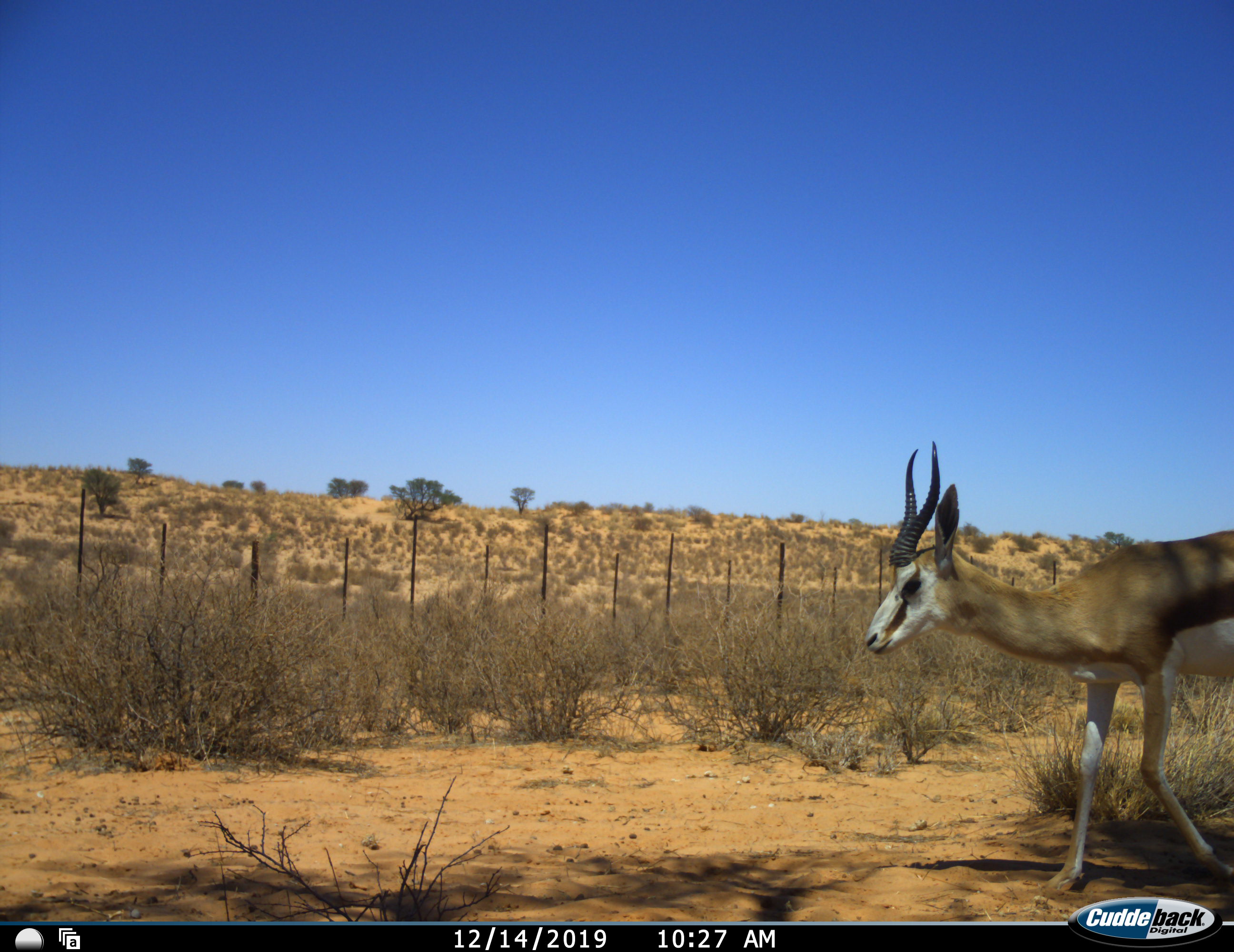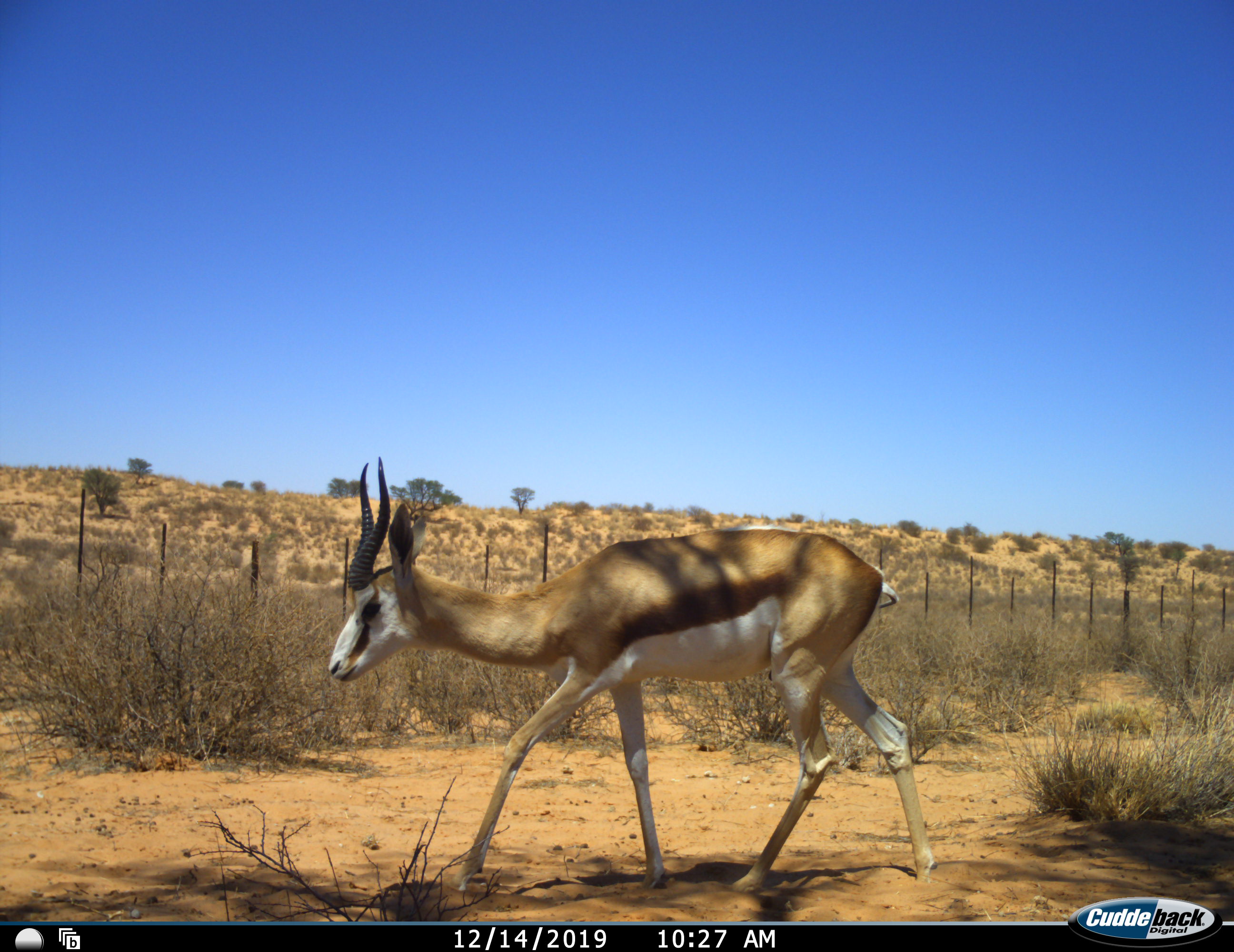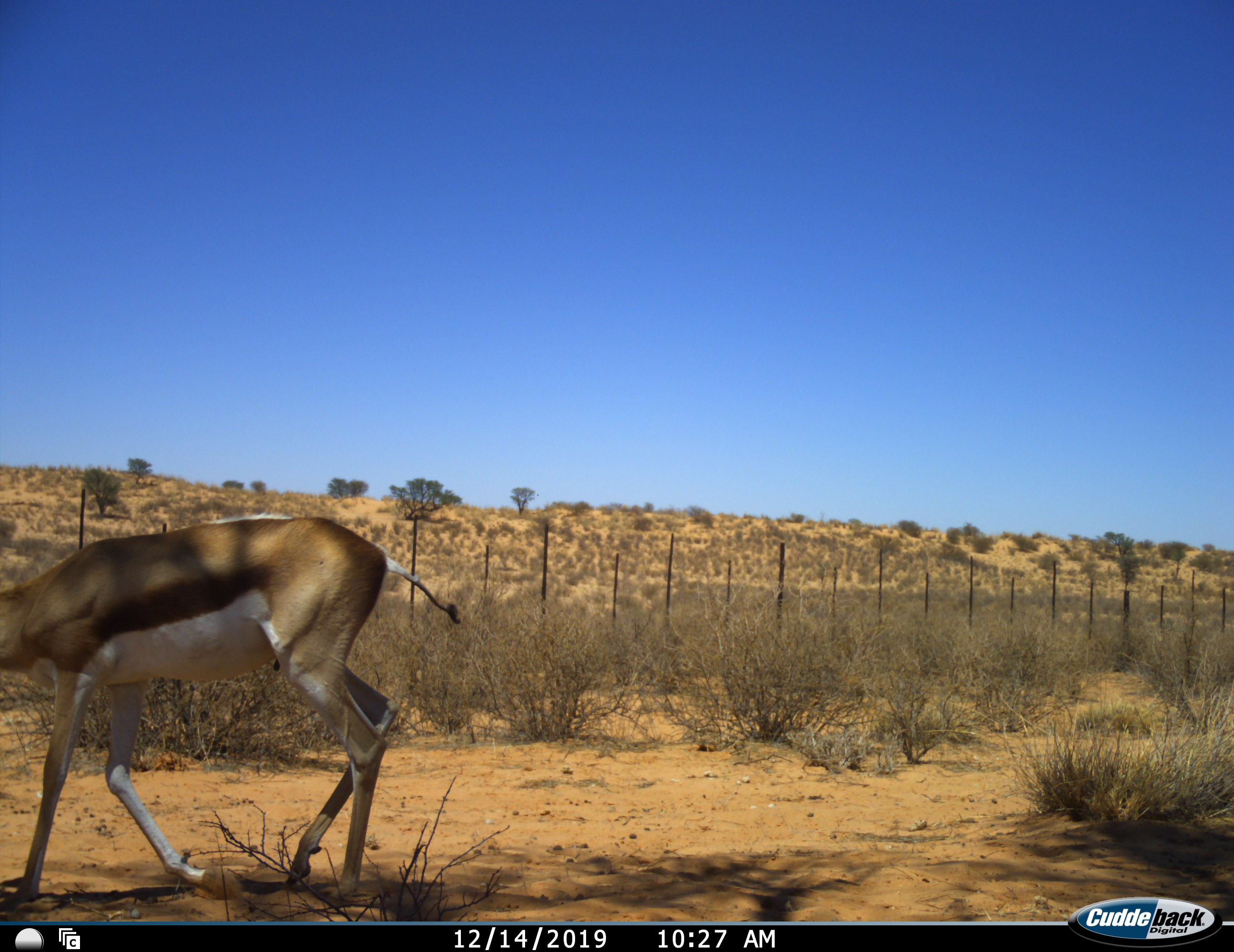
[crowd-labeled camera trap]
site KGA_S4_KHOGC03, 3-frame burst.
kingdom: Animalia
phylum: Chordata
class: Mammalia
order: Artiodactyla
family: Bovidae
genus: Antidorcas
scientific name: Antidorcas marsupialis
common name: springbok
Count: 1.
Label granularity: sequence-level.